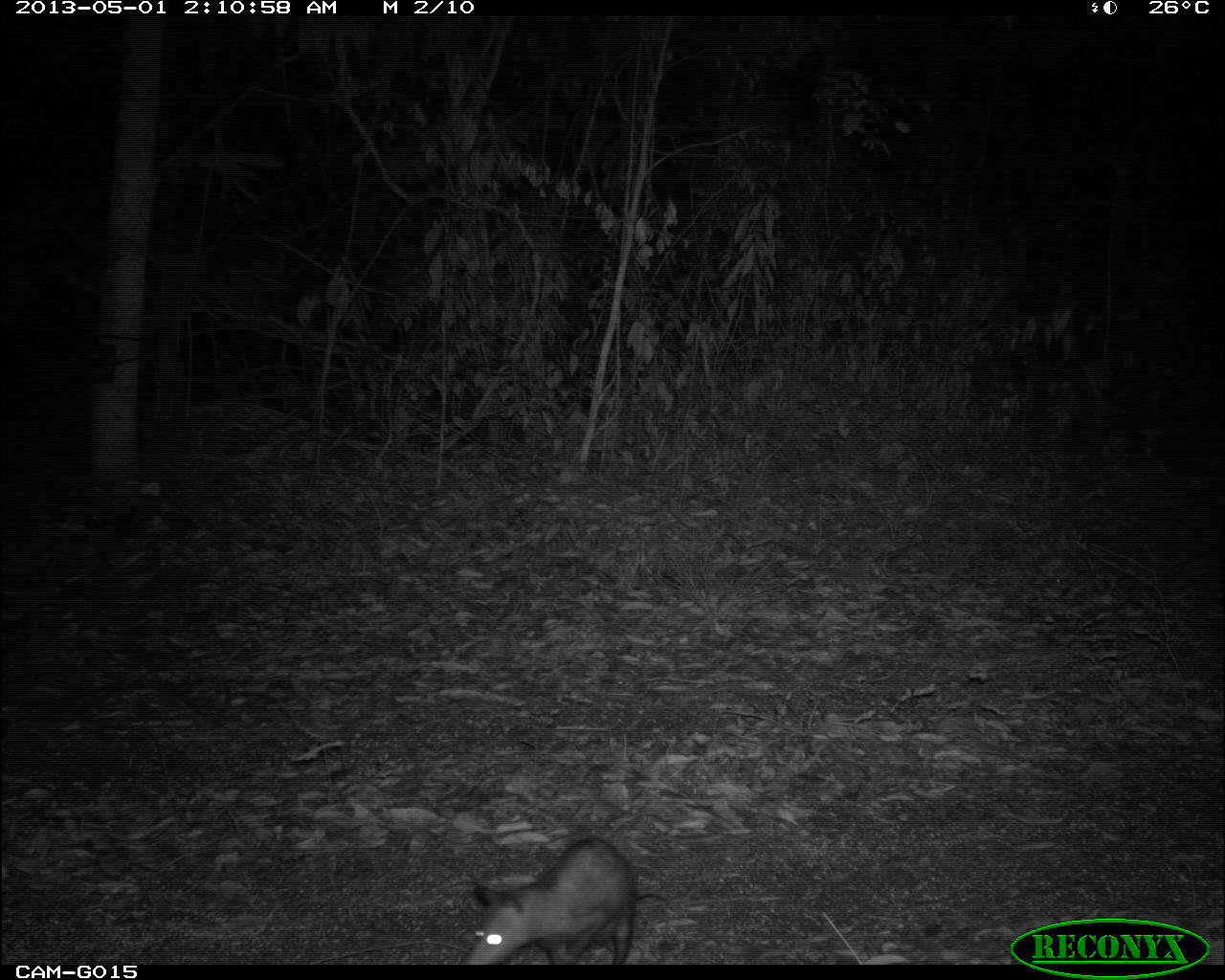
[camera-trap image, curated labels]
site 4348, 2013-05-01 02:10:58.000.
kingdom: Animalia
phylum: Chordata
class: Mammalia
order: Didelphimorphia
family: Didelphidae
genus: Didelphis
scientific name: Didelphis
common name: american opossums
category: didelphis sp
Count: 1.